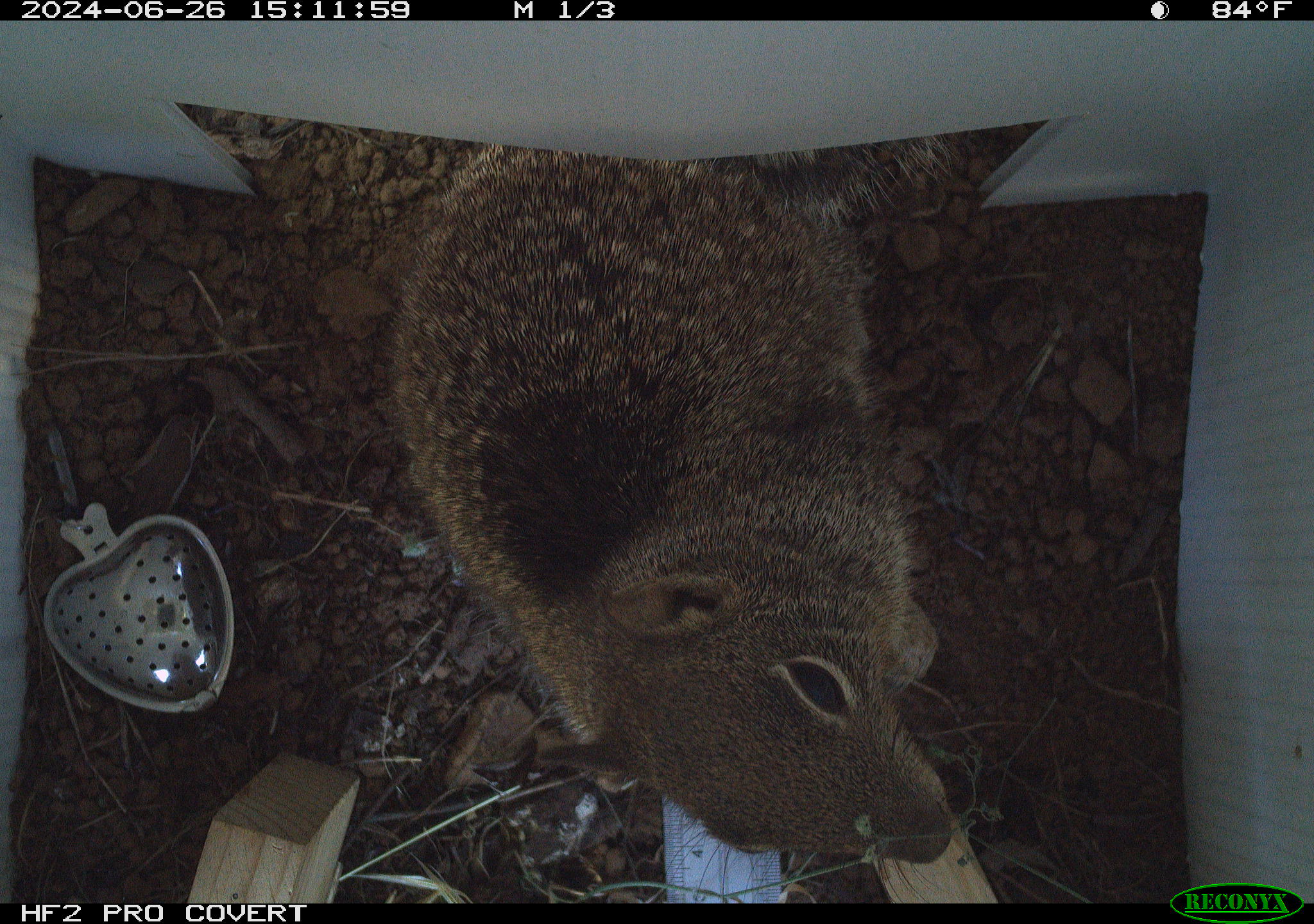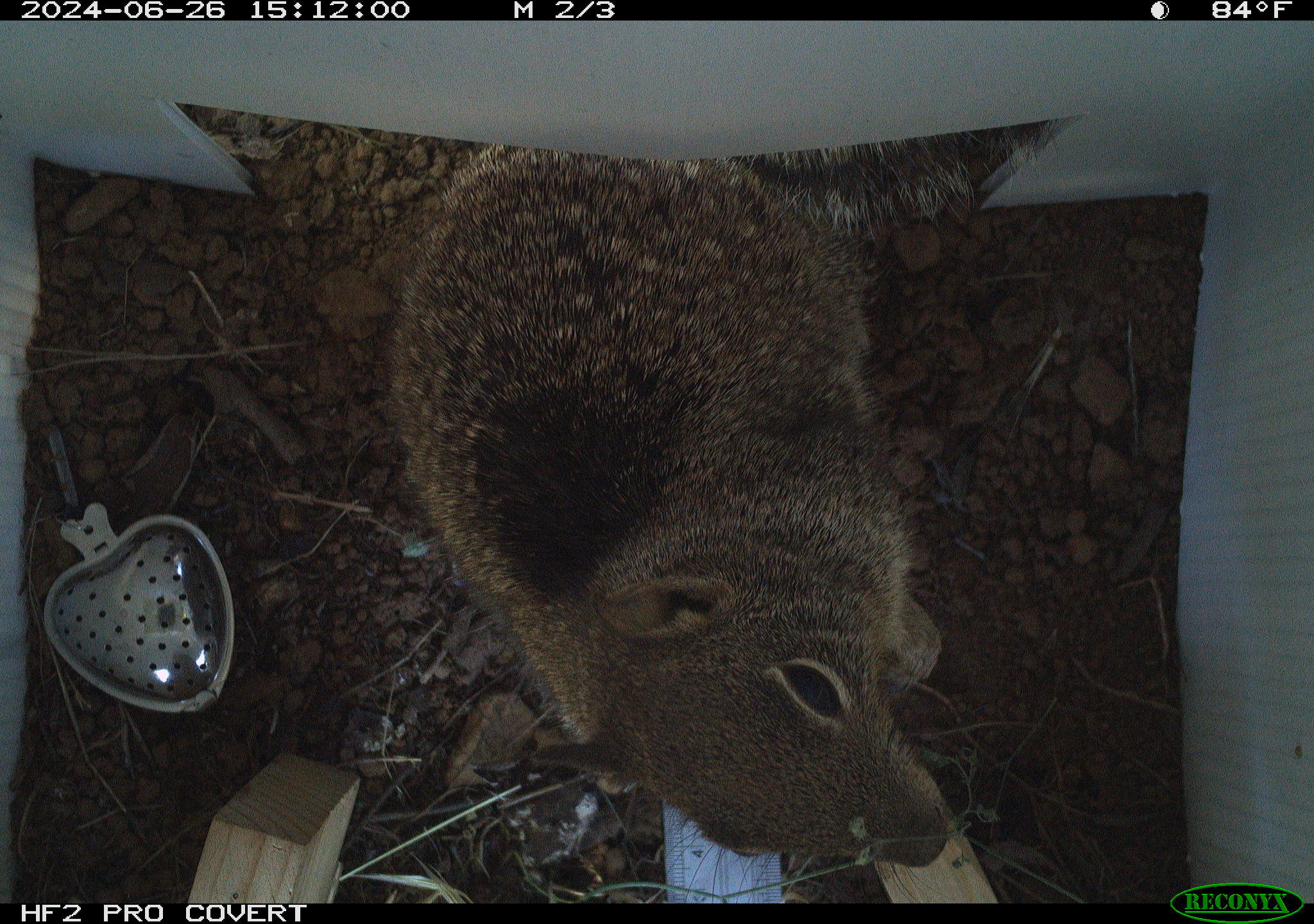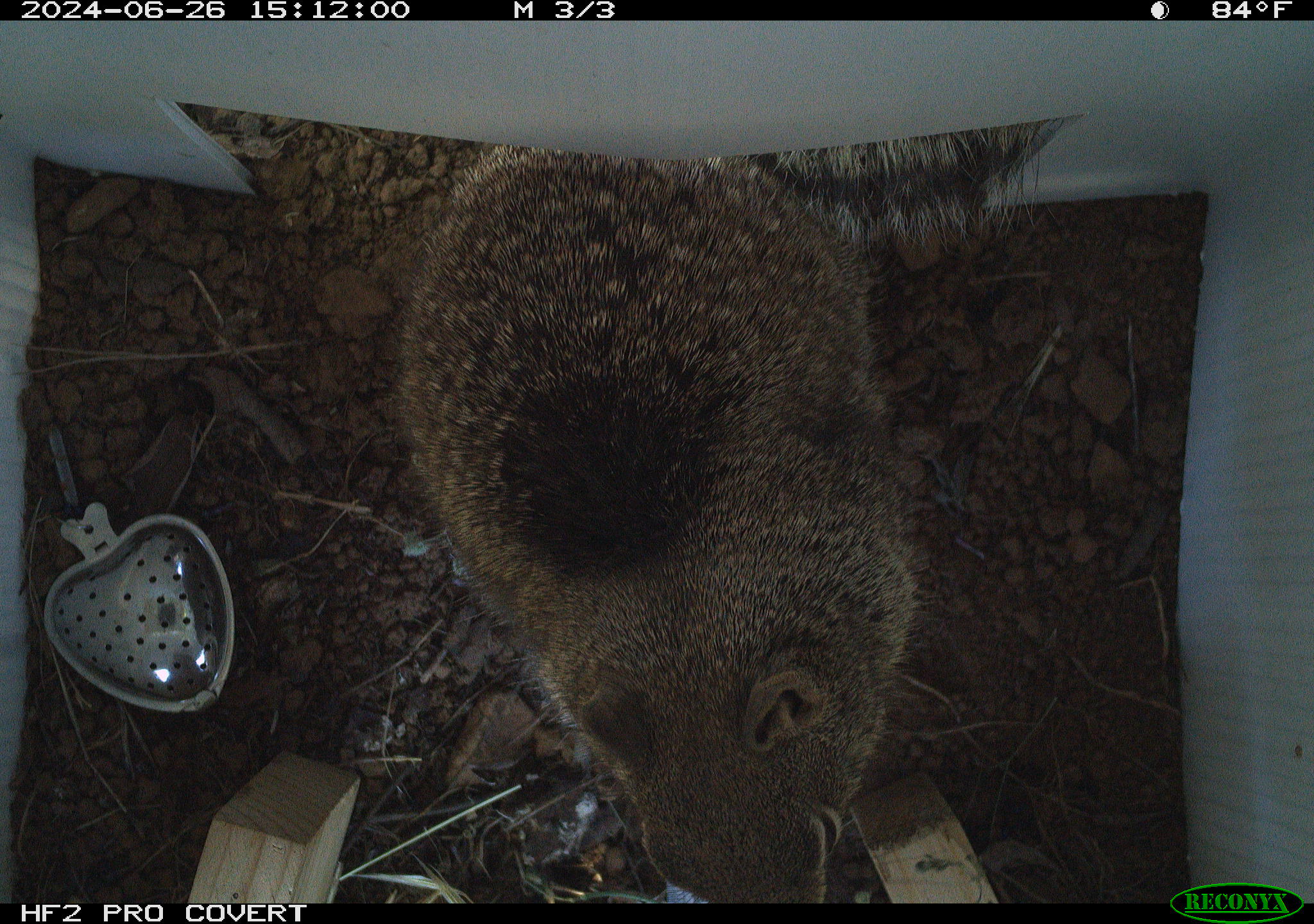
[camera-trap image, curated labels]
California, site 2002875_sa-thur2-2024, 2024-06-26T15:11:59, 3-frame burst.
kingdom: Animalia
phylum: Chordata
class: Mammalia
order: Rodentia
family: Sciuridae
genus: Otospermophilus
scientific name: Otospermophilus beecheyi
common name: california ground squirrel